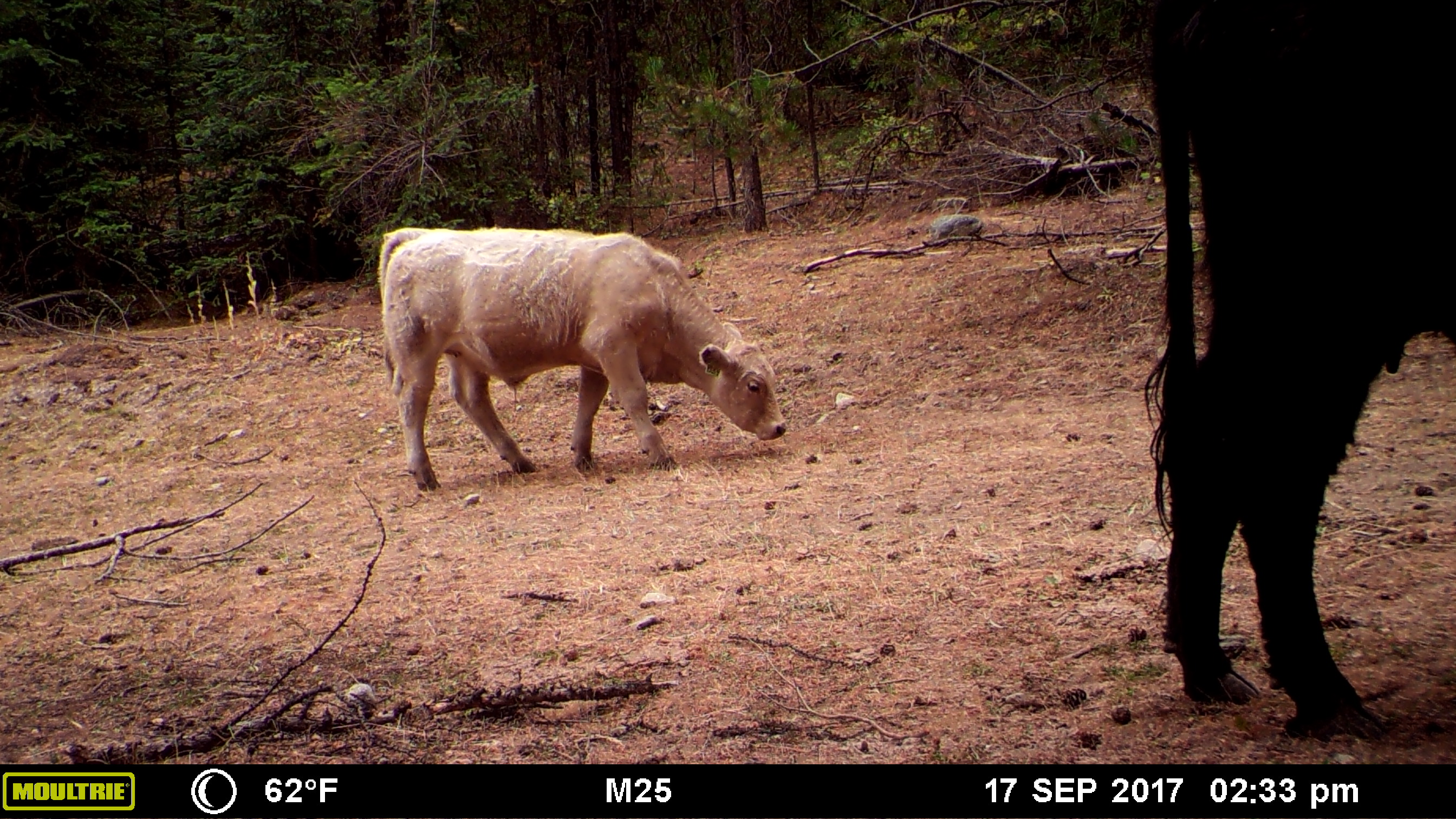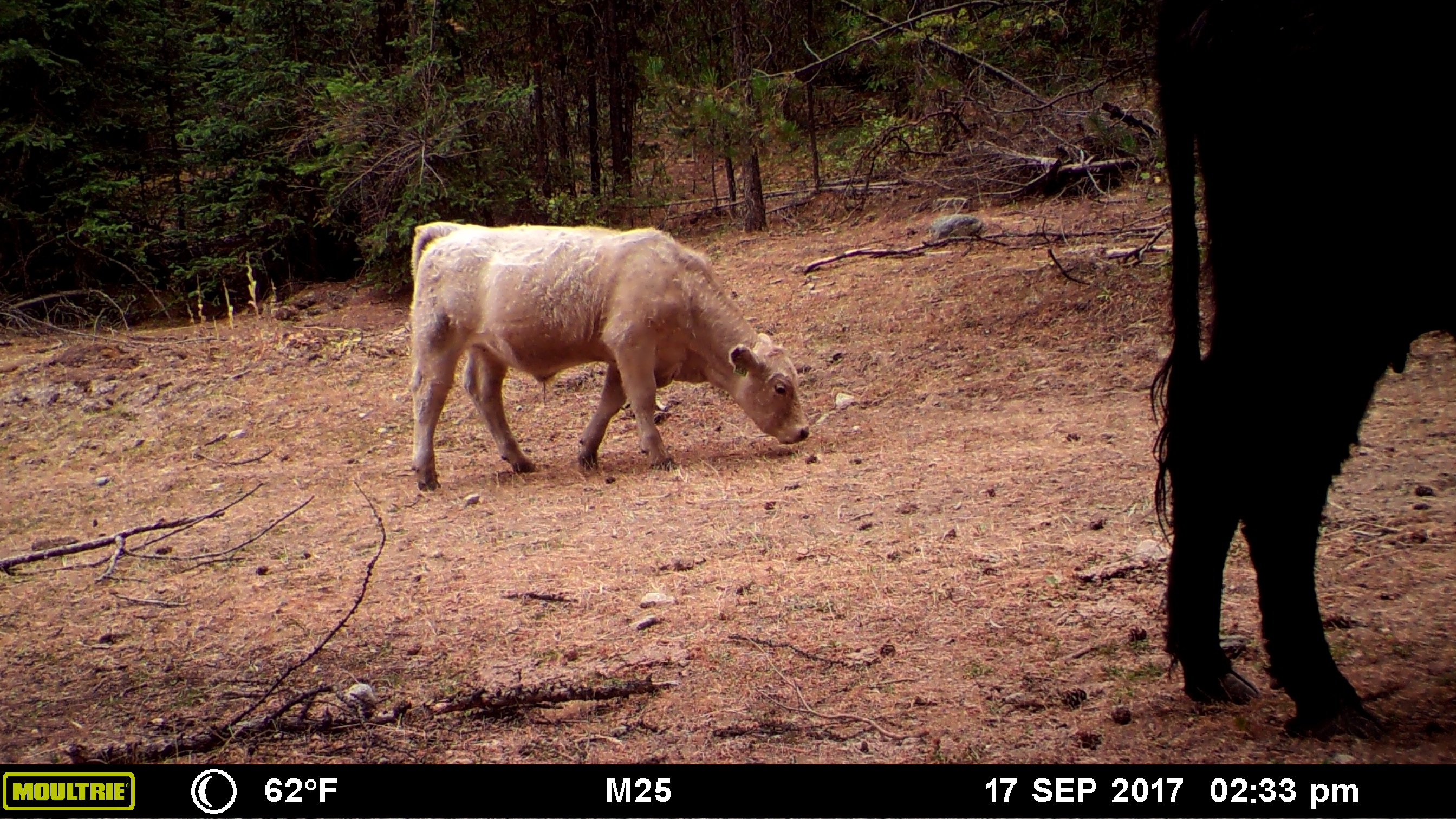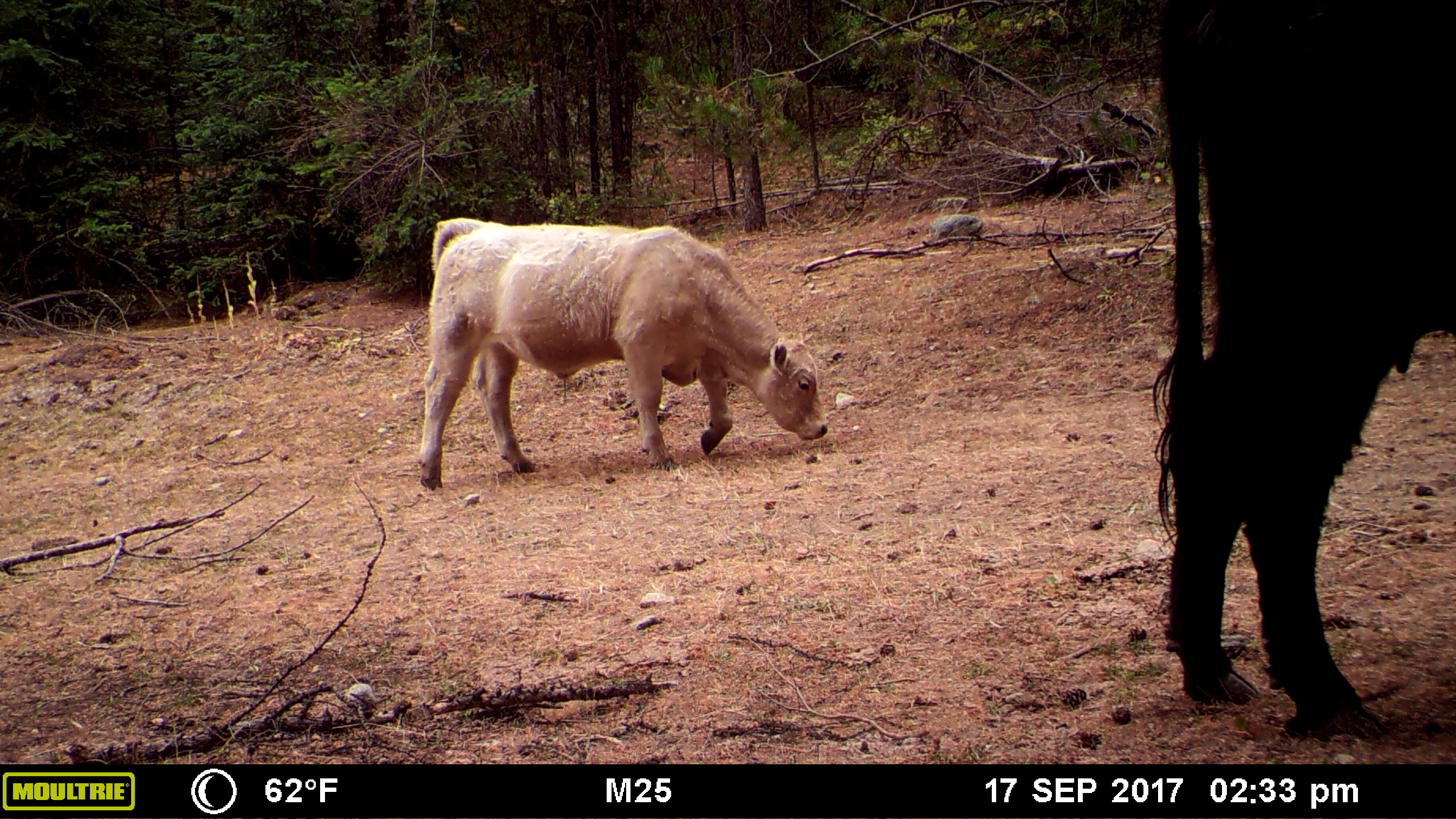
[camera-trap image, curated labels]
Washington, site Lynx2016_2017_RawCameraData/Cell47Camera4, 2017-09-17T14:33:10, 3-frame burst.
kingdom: Animalia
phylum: Chordata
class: Mammalia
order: Artiodactyla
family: Bovidae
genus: Bos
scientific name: Bos taurus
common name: domestic cattle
Domestic cattle (Bos taurus). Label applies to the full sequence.